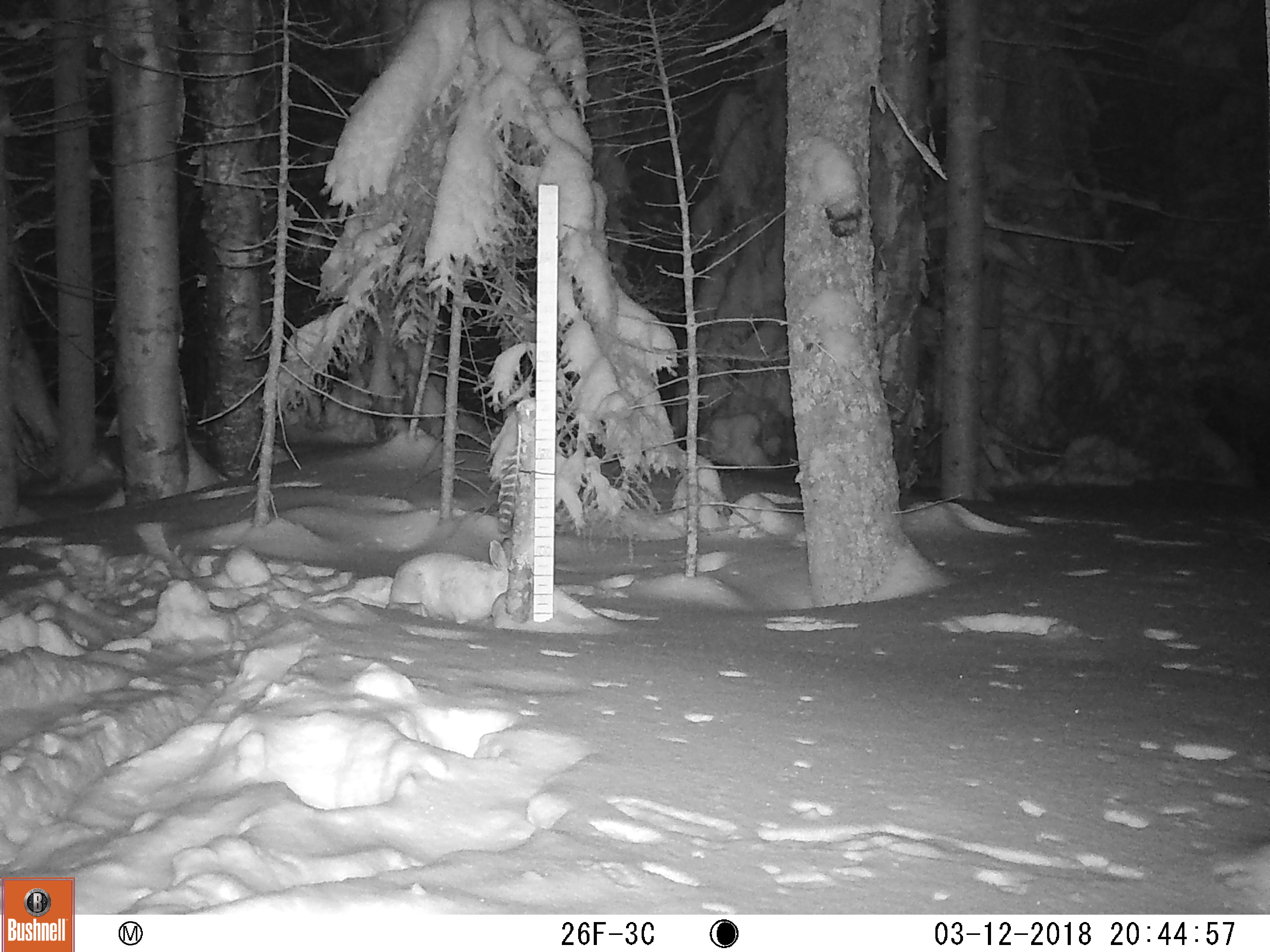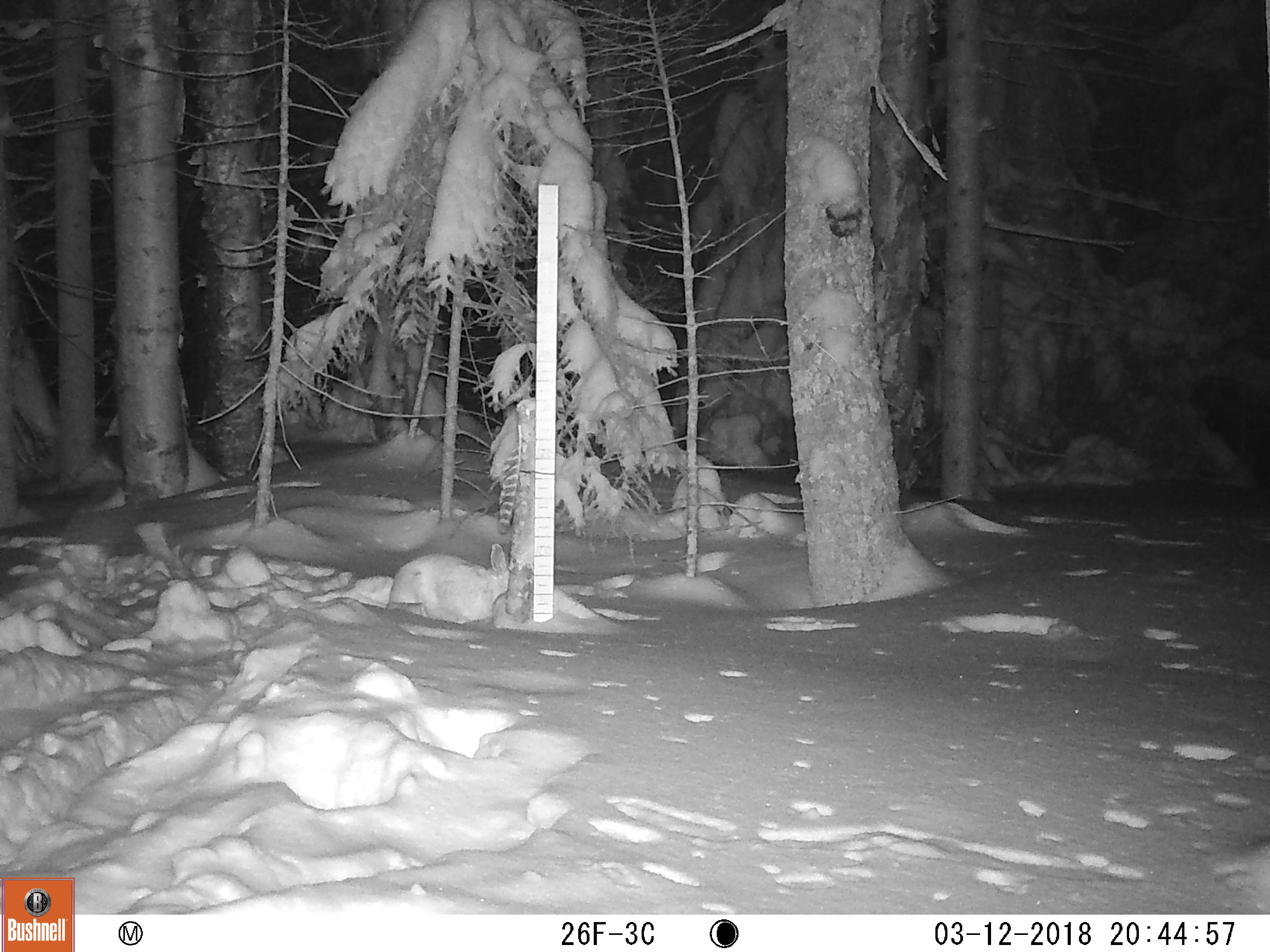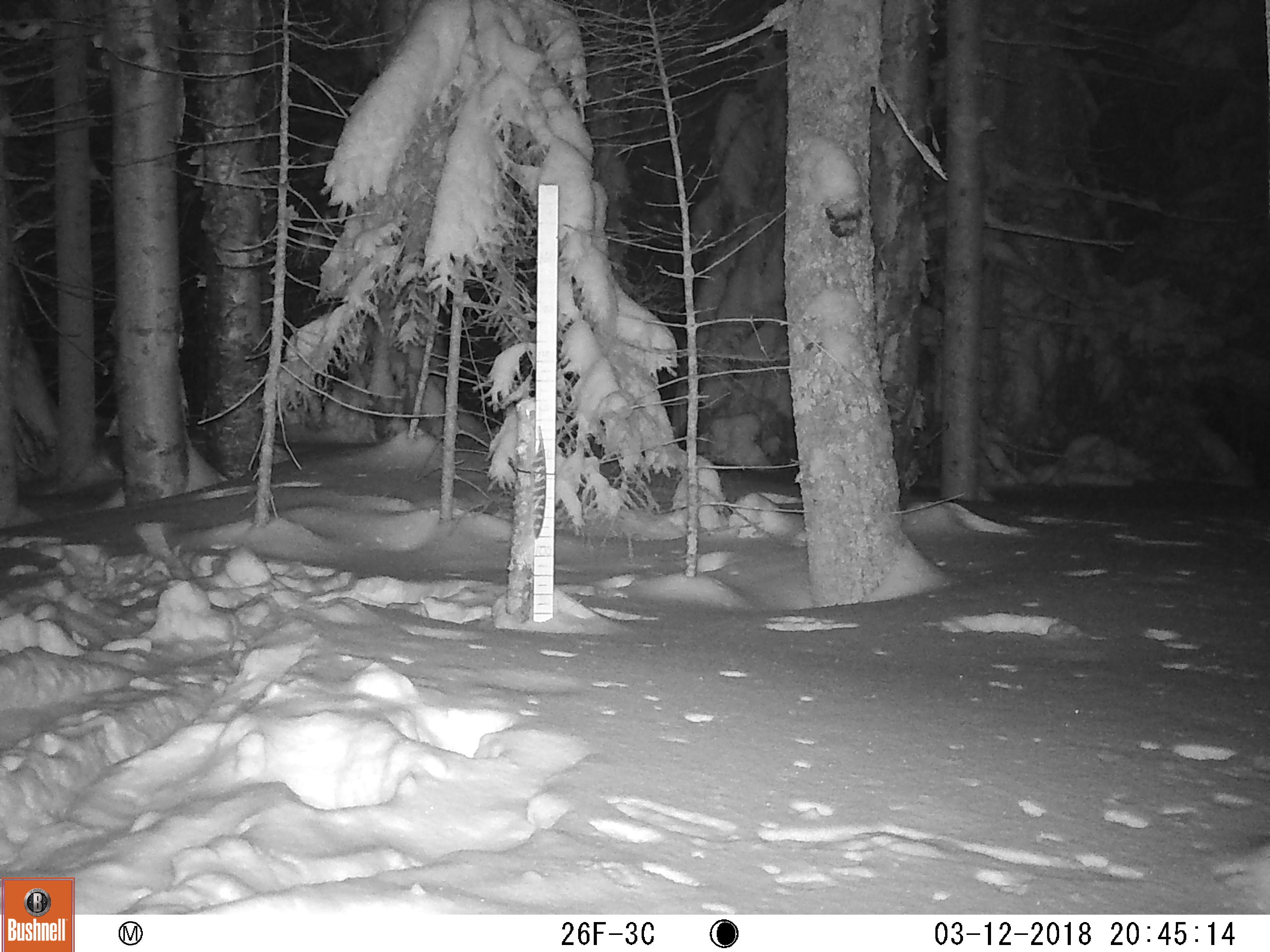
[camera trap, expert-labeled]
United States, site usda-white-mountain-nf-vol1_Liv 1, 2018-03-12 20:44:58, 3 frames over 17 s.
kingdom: Animalia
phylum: Chordata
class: Mammalia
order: Lagomorpha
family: Leporidae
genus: Lepus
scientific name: Lepus americanus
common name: snowshoe hare